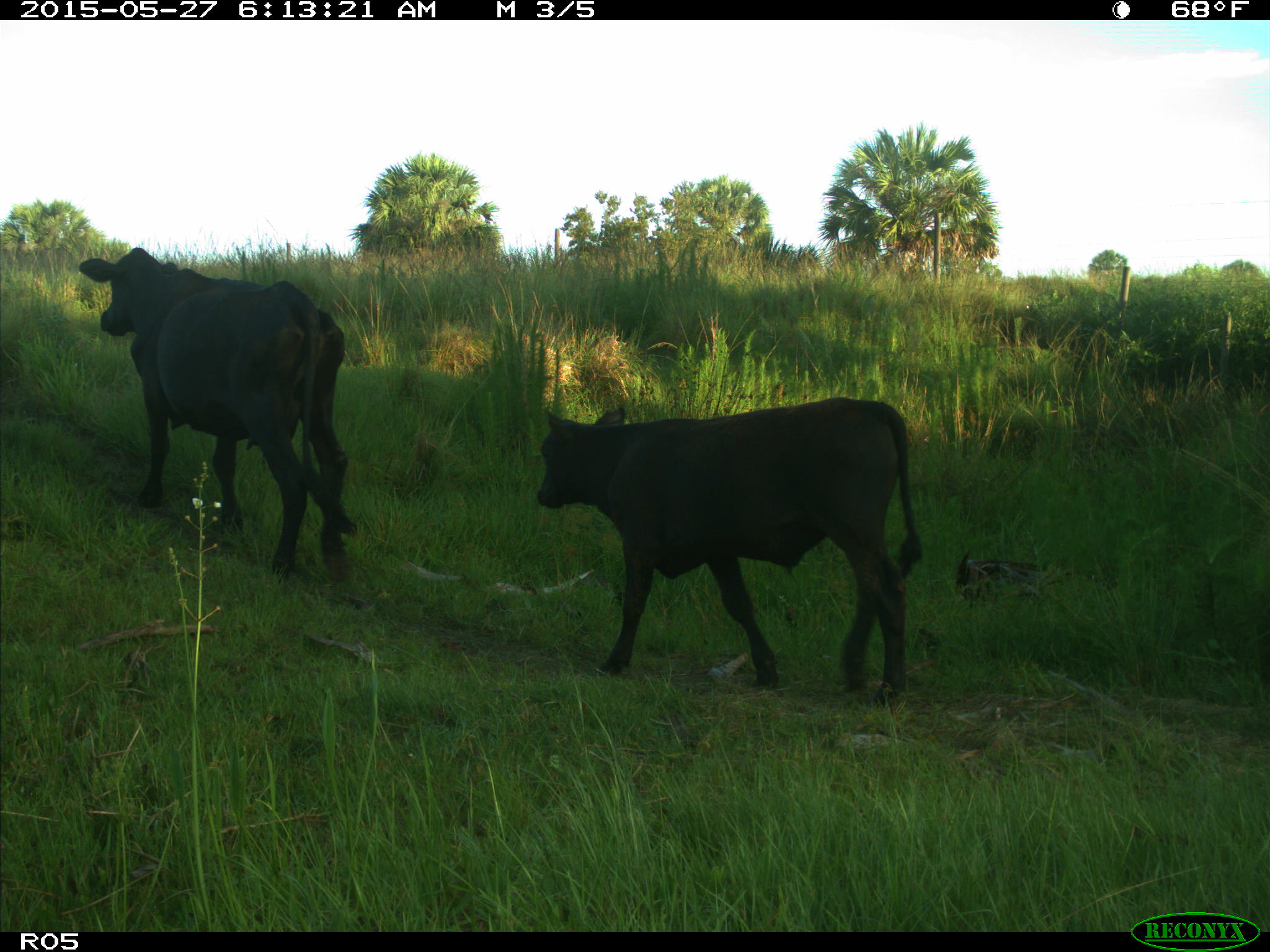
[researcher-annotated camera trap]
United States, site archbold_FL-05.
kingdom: Animalia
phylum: Chordata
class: Mammalia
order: Artiodactyla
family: Bovidae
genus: Bos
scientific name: Bos taurus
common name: domestic cow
Bos taurus (domestic cow).